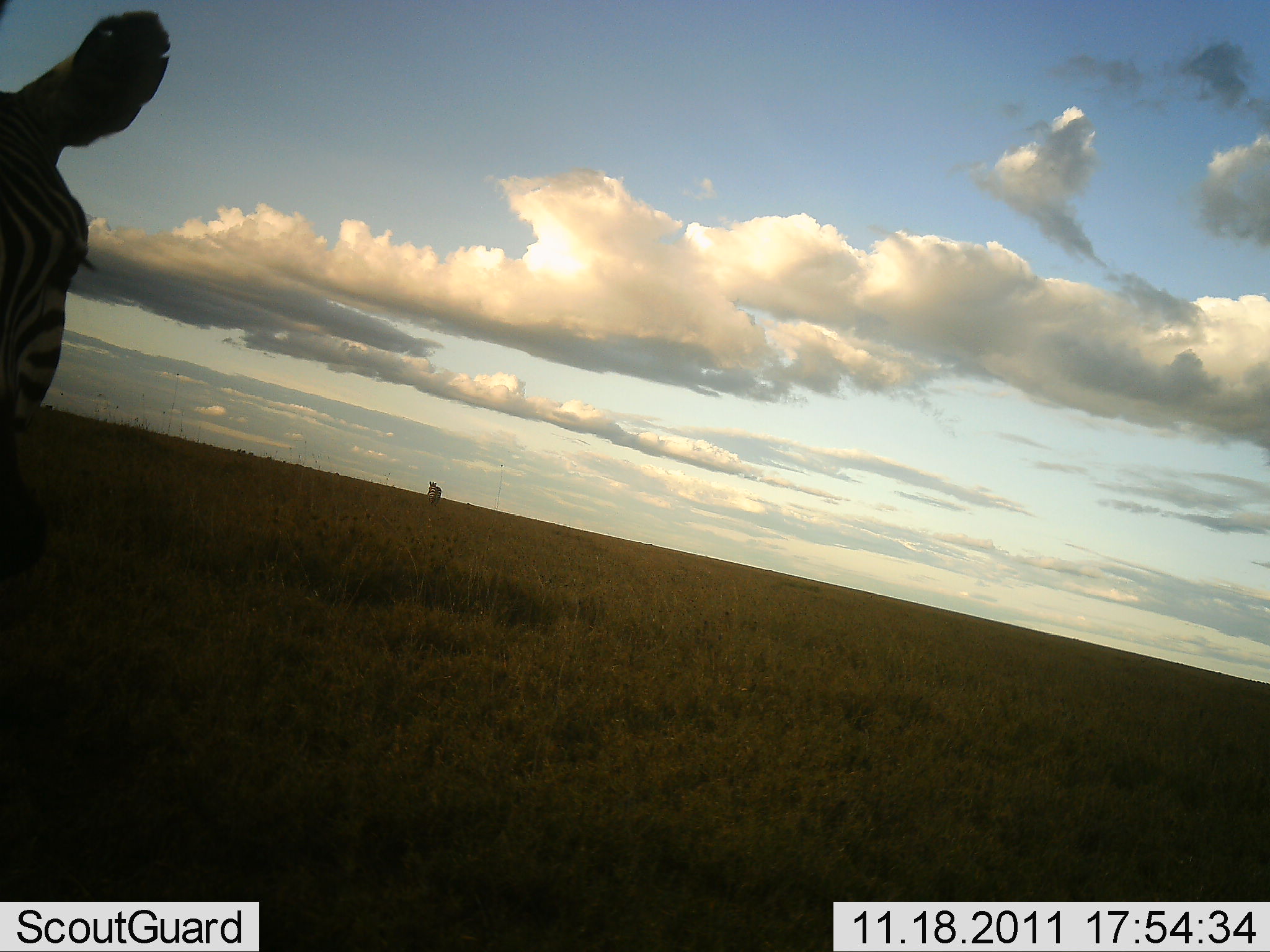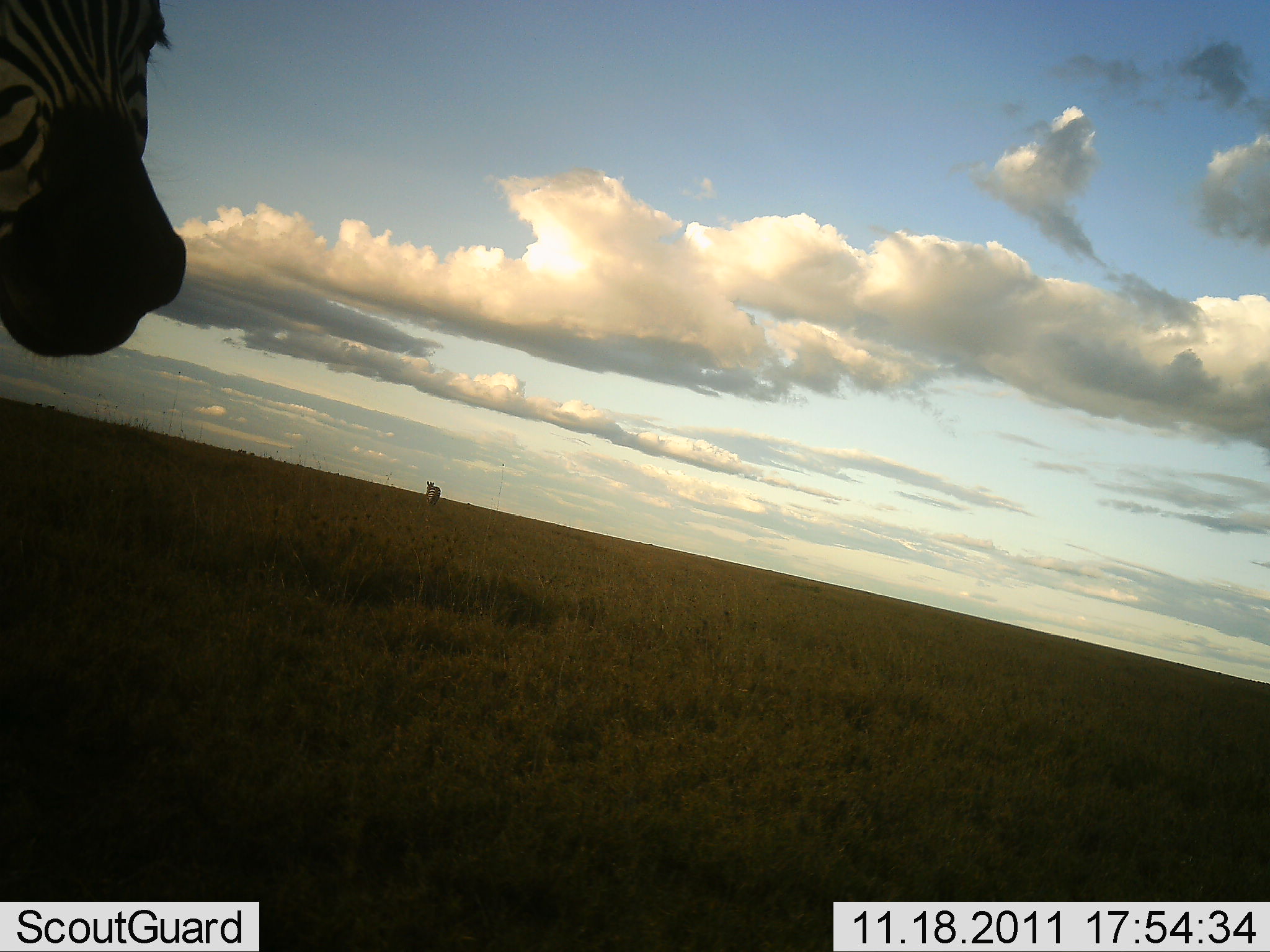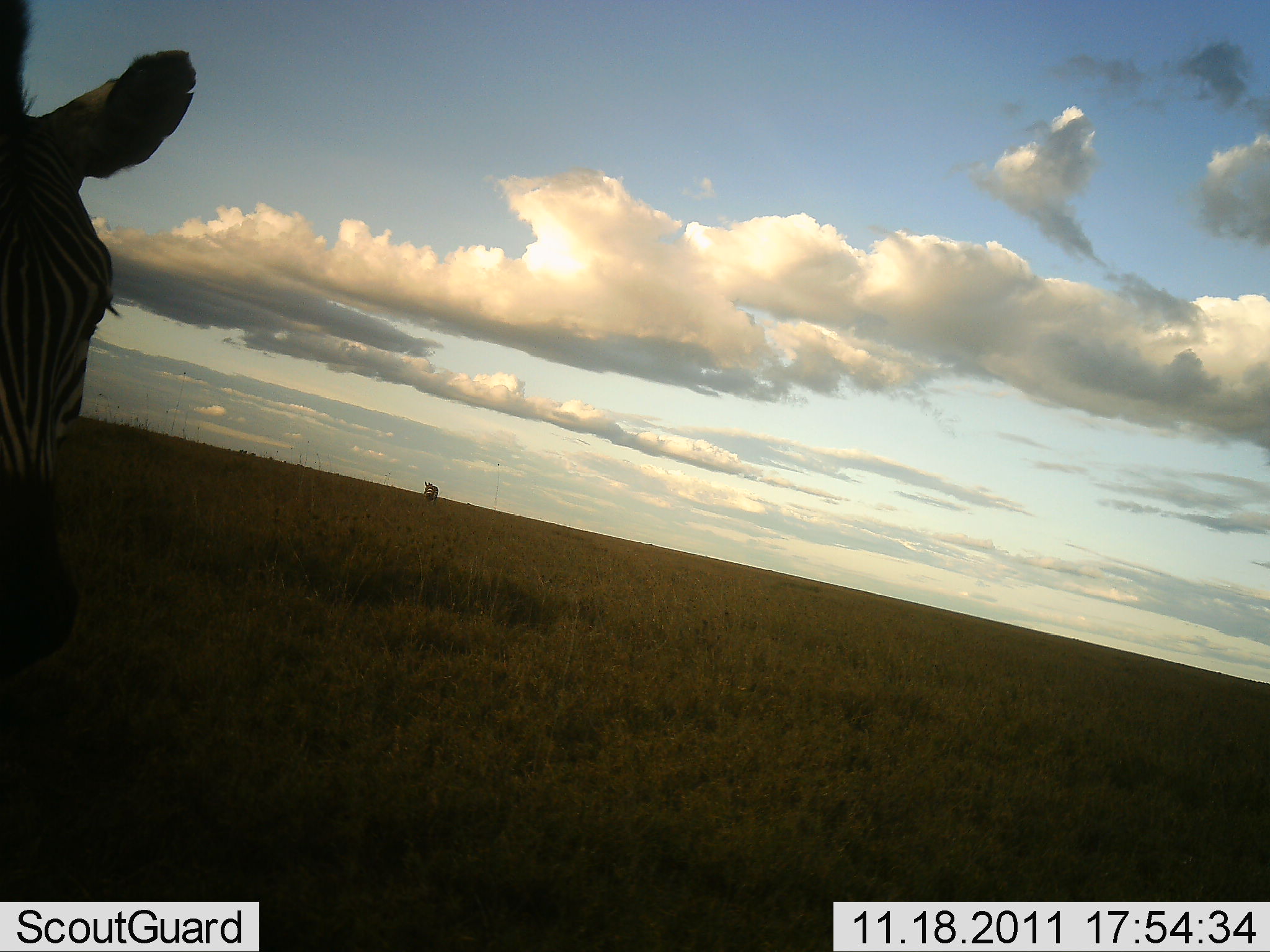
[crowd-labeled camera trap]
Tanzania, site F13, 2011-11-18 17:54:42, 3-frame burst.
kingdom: Animalia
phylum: Chordata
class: Mammalia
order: Perissodactyla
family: Equidae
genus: Equus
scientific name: Equus quagga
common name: plains zebra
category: zebra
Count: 2.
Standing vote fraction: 83%.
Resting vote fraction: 0%.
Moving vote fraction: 6%.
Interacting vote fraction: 6%.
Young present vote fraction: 0%.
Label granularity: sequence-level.